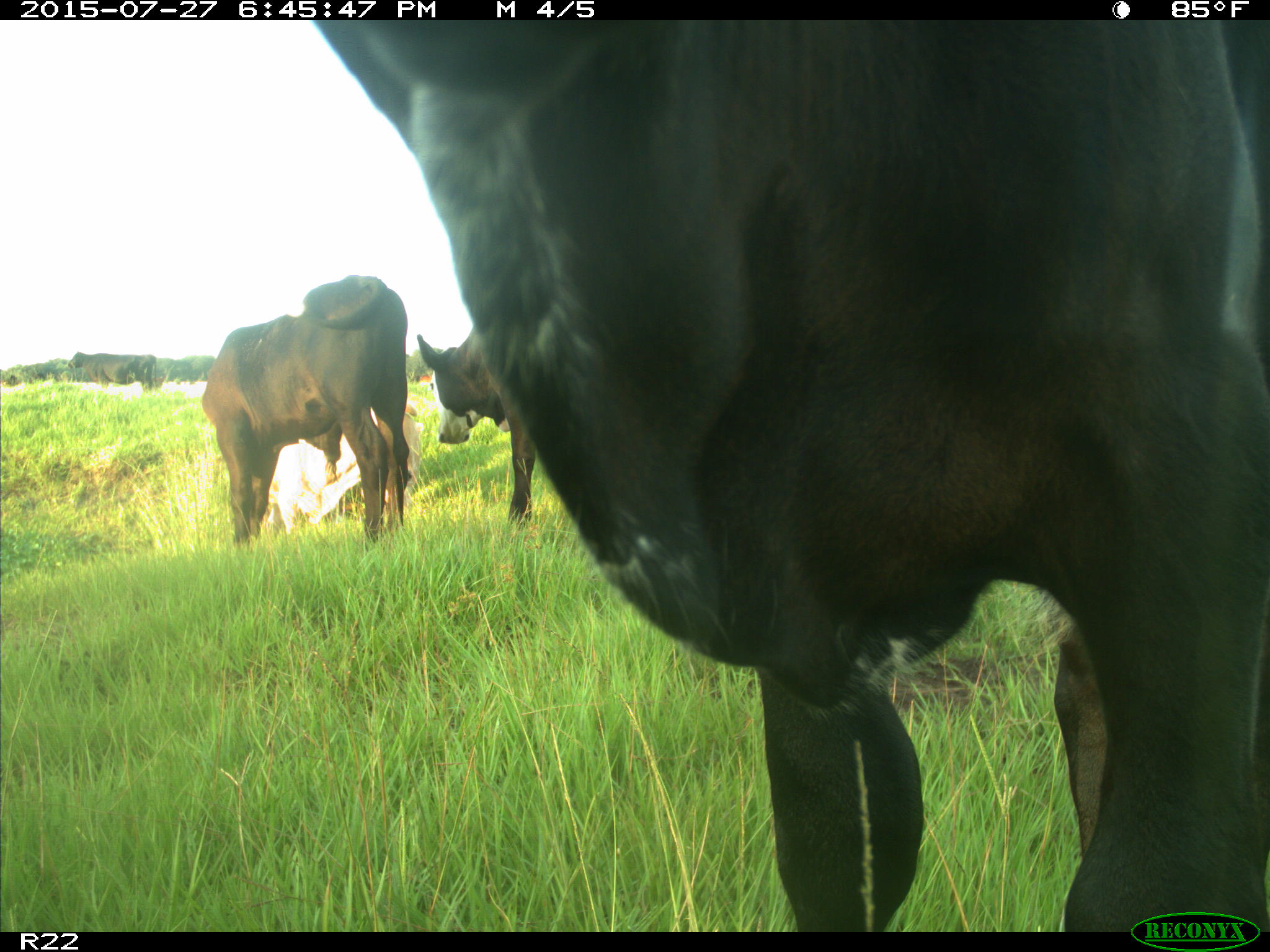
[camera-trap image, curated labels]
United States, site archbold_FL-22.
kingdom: Animalia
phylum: Chordata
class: Mammalia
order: Artiodactyla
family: Bovidae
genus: Bos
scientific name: Bos taurus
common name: domestic cow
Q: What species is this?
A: Bos taurus (domestic cow).